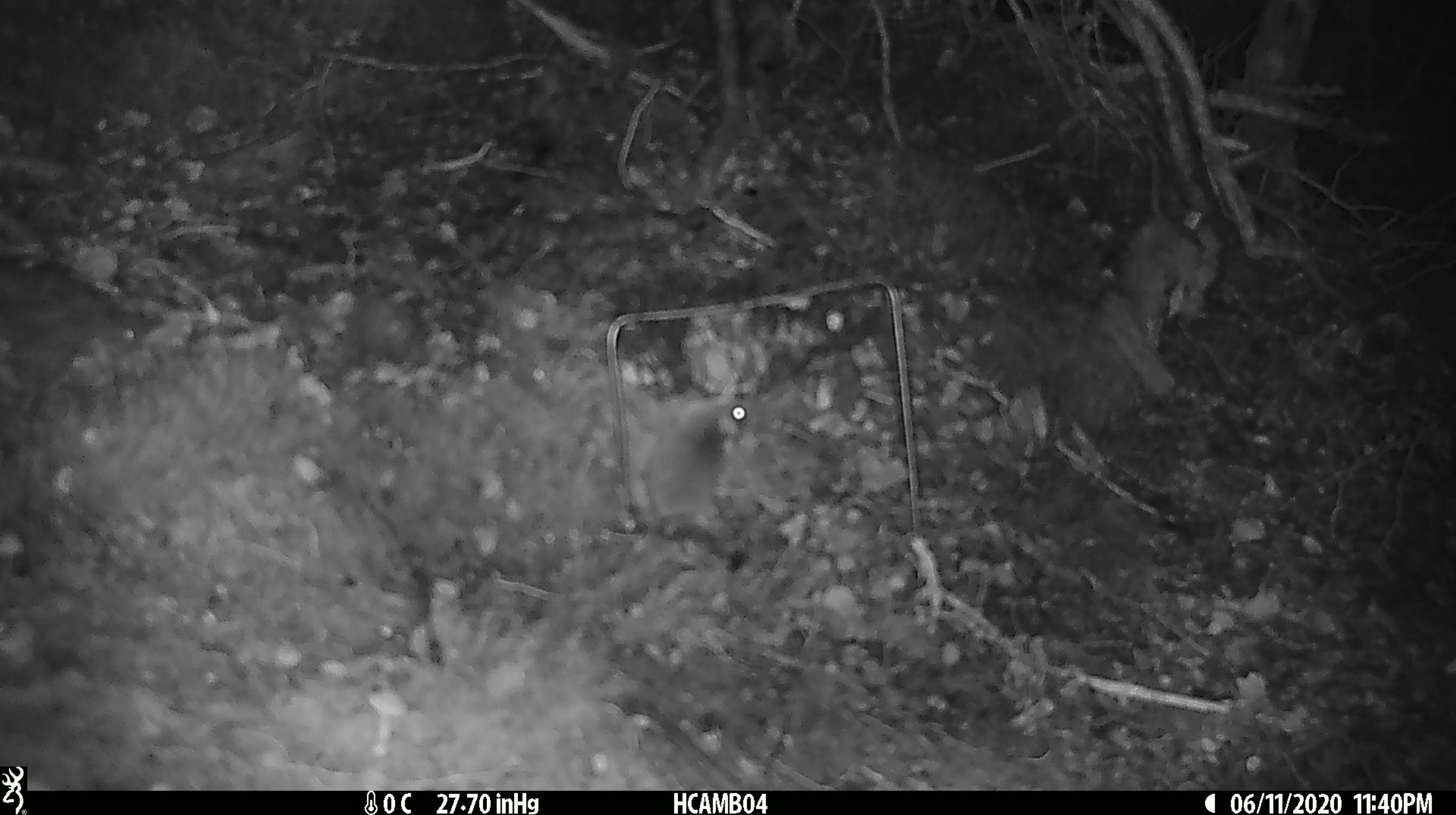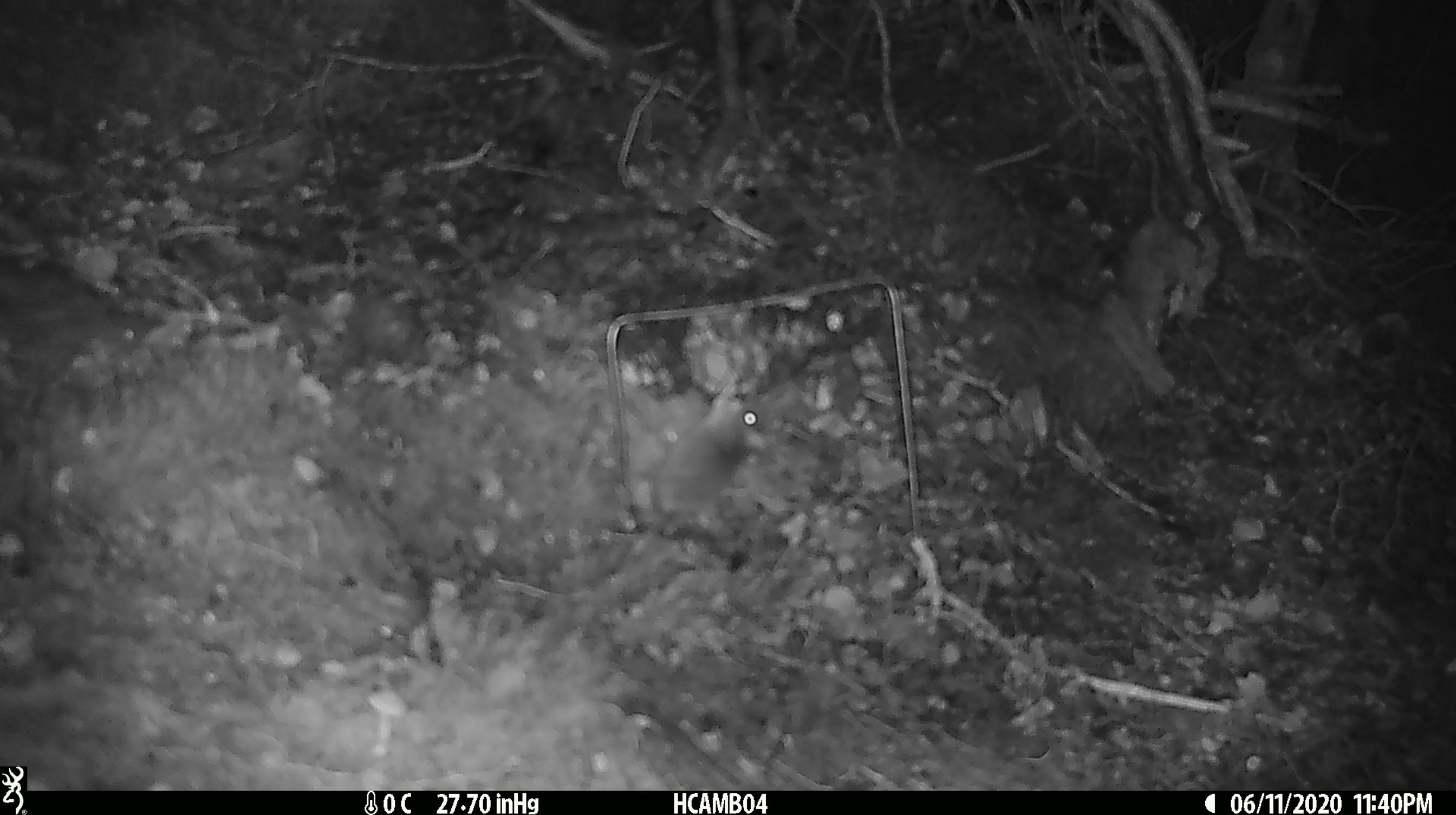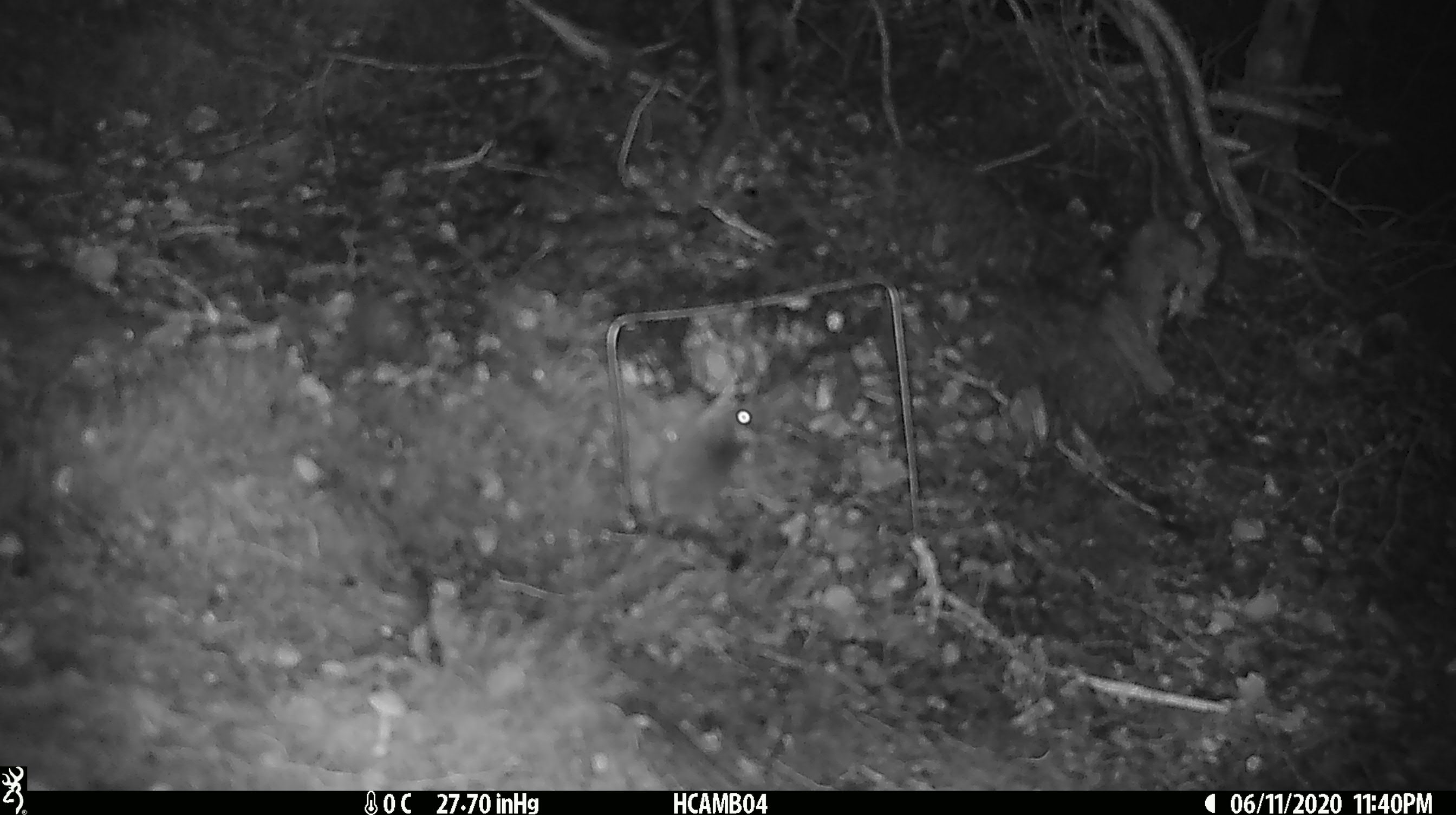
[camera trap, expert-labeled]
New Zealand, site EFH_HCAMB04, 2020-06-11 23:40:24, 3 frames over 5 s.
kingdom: Animalia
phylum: Chordata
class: Mammalia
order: Rodentia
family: Muridae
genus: Mus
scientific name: Mus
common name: mouse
Mouse (Mus).